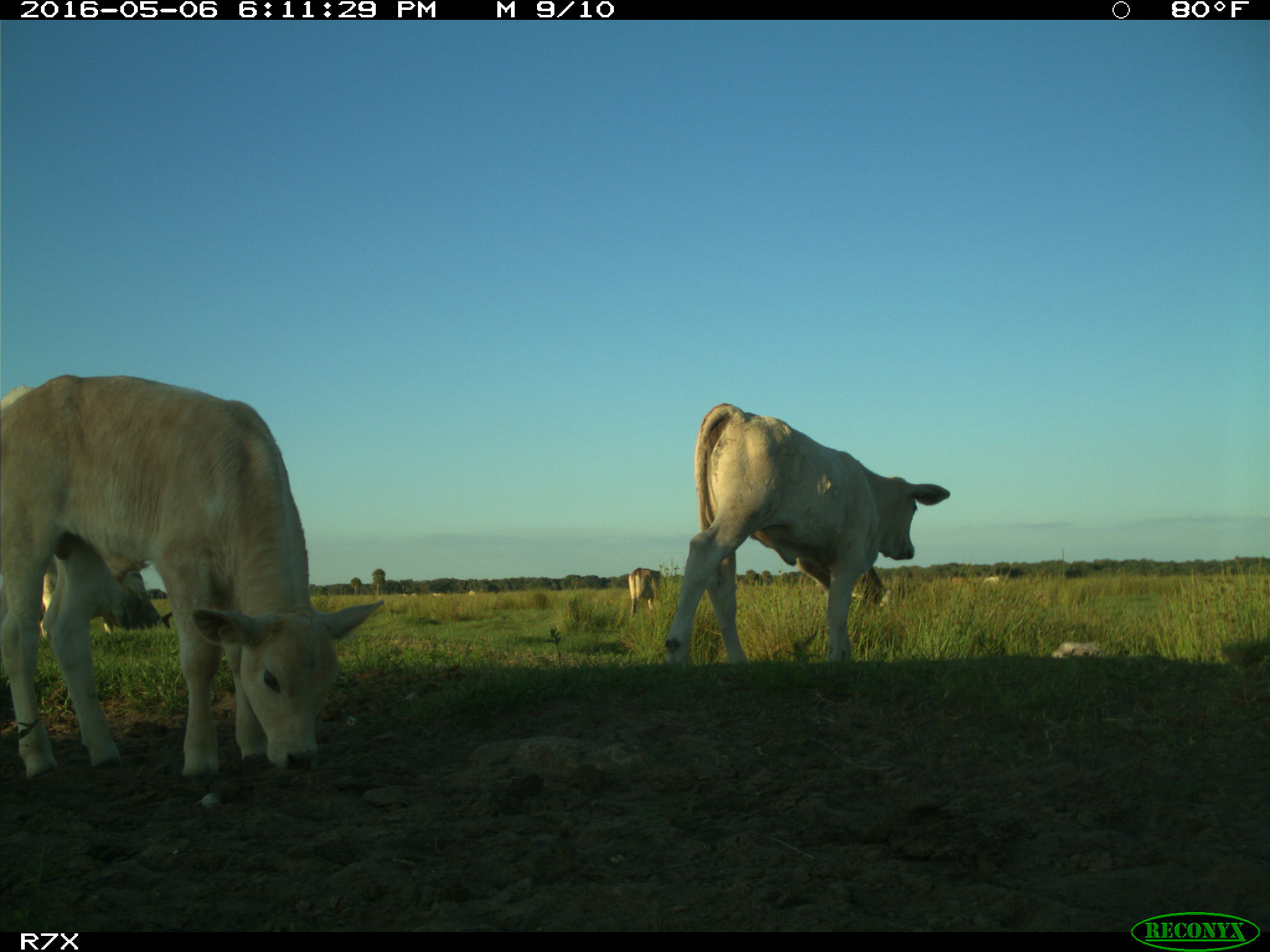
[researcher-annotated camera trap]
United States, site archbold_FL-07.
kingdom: Animalia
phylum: Chordata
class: Mammalia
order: Artiodactyla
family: Bovidae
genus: Bos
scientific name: Bos taurus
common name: domestic cow